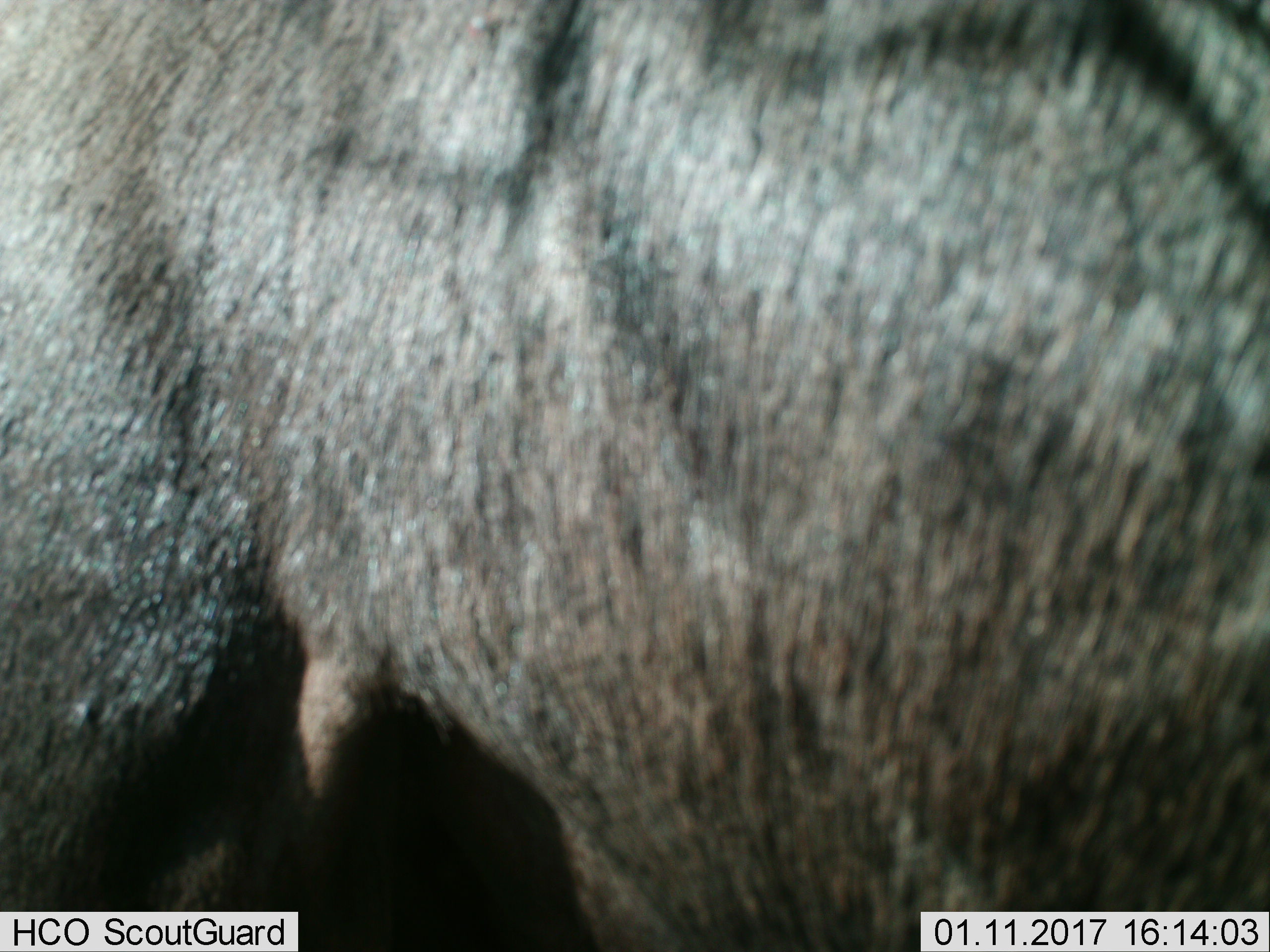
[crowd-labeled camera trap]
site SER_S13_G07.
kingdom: Animalia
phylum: Chordata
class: Mammalia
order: Artiodactyla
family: Bovidae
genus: Connochaetes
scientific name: Connochaetes taurinus taurinus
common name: blue wildebeest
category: wildebeestblue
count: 1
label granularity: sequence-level